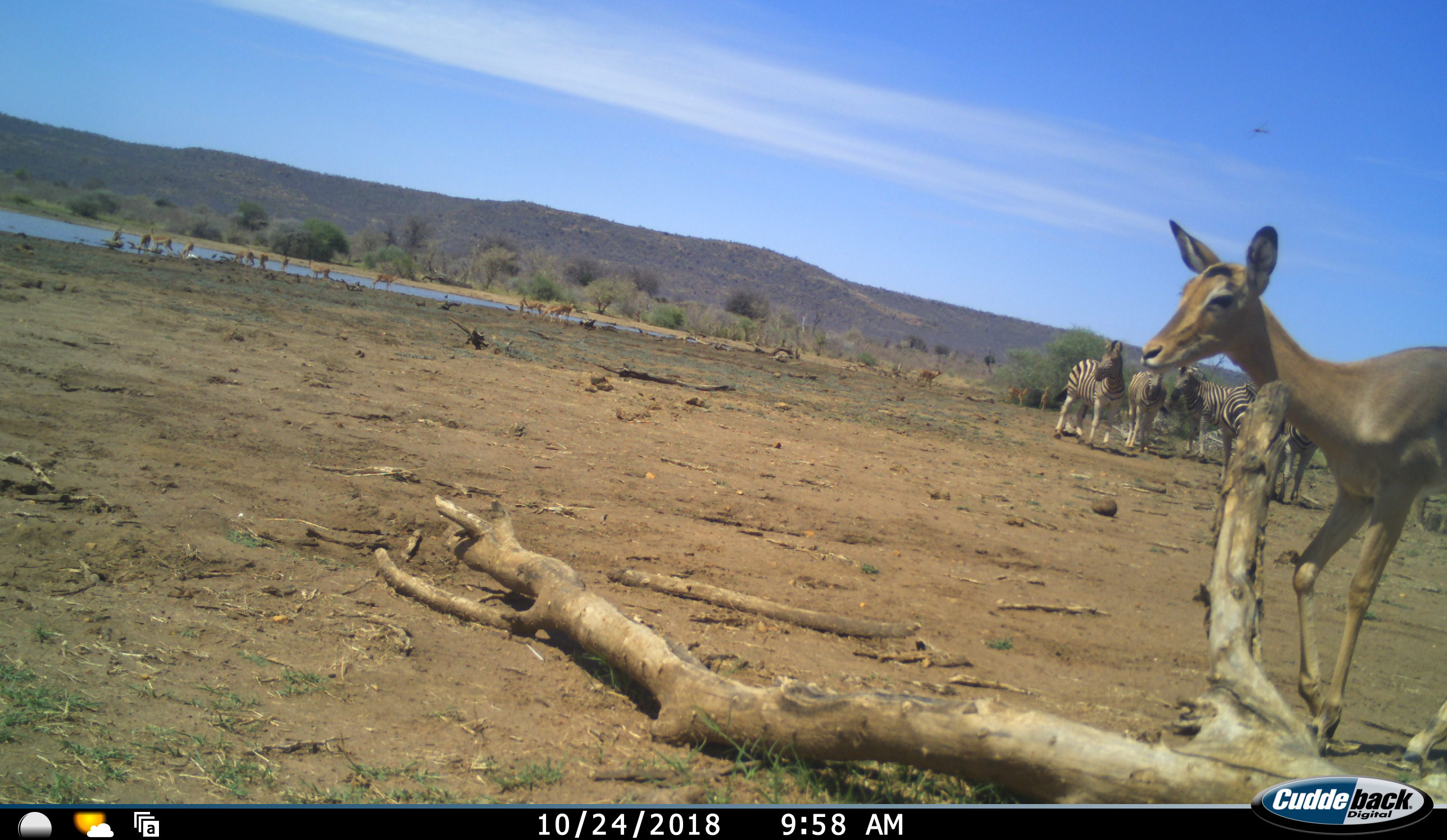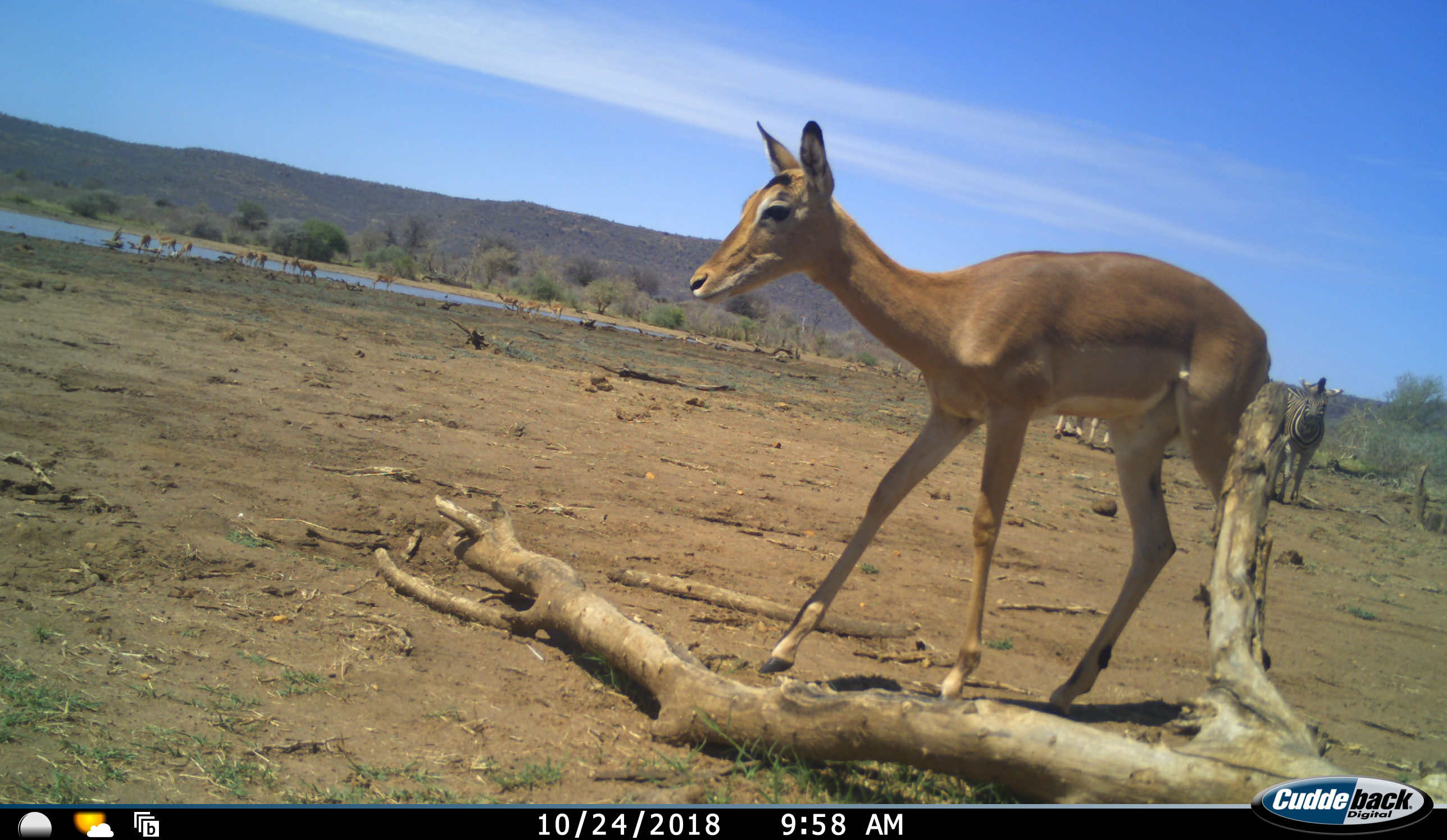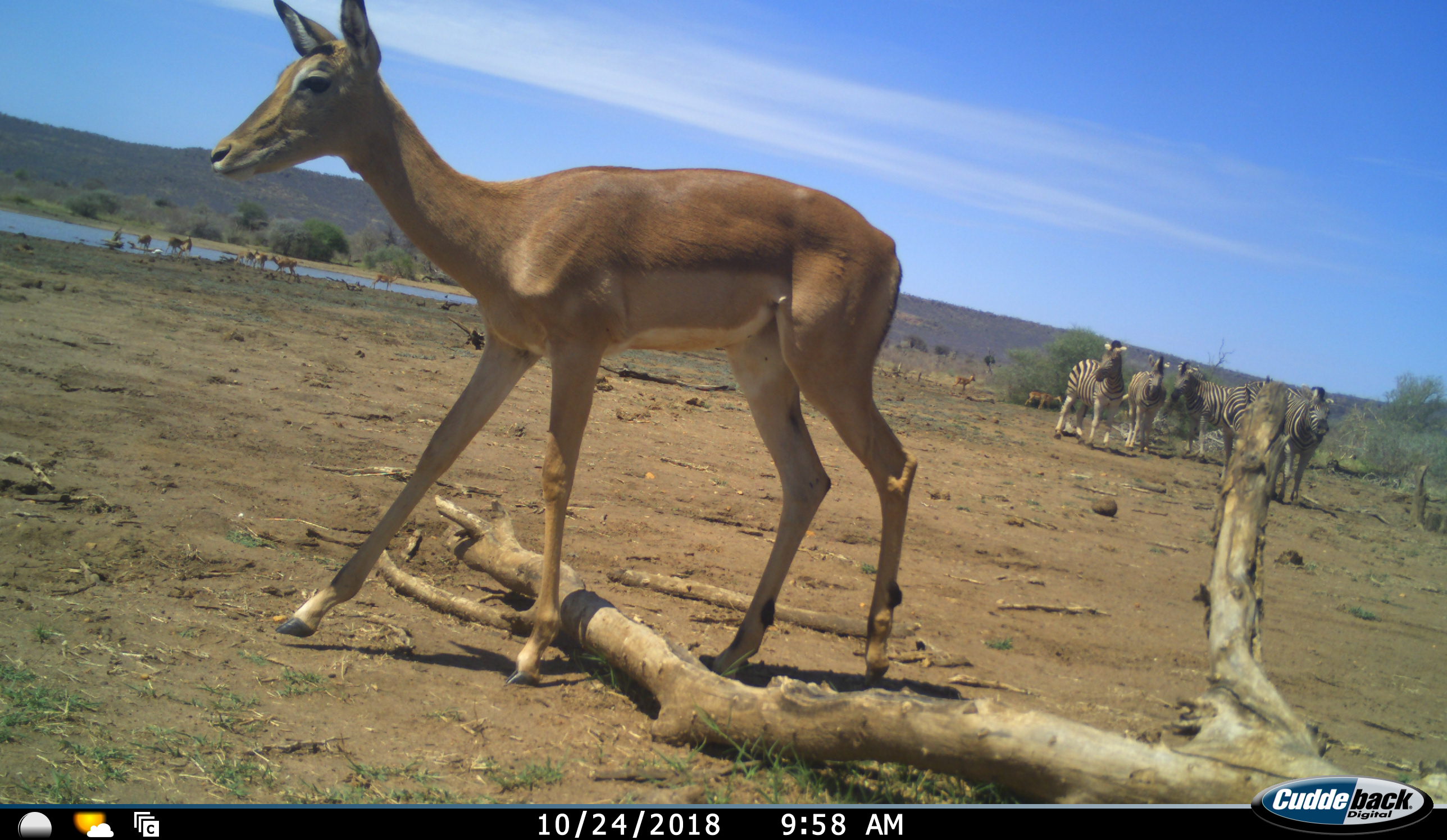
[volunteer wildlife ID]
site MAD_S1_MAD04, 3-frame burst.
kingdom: Animalia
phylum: Chordata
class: Mammalia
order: Artiodactyla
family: Bovidae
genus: Aepyceros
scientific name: Aepyceros melampus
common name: impala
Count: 10.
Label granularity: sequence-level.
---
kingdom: Animalia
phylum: Chordata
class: Mammalia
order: Perissodactyla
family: Equidae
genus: Equus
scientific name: Equus quagga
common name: plains zebra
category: zebraplains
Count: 5.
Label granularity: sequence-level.